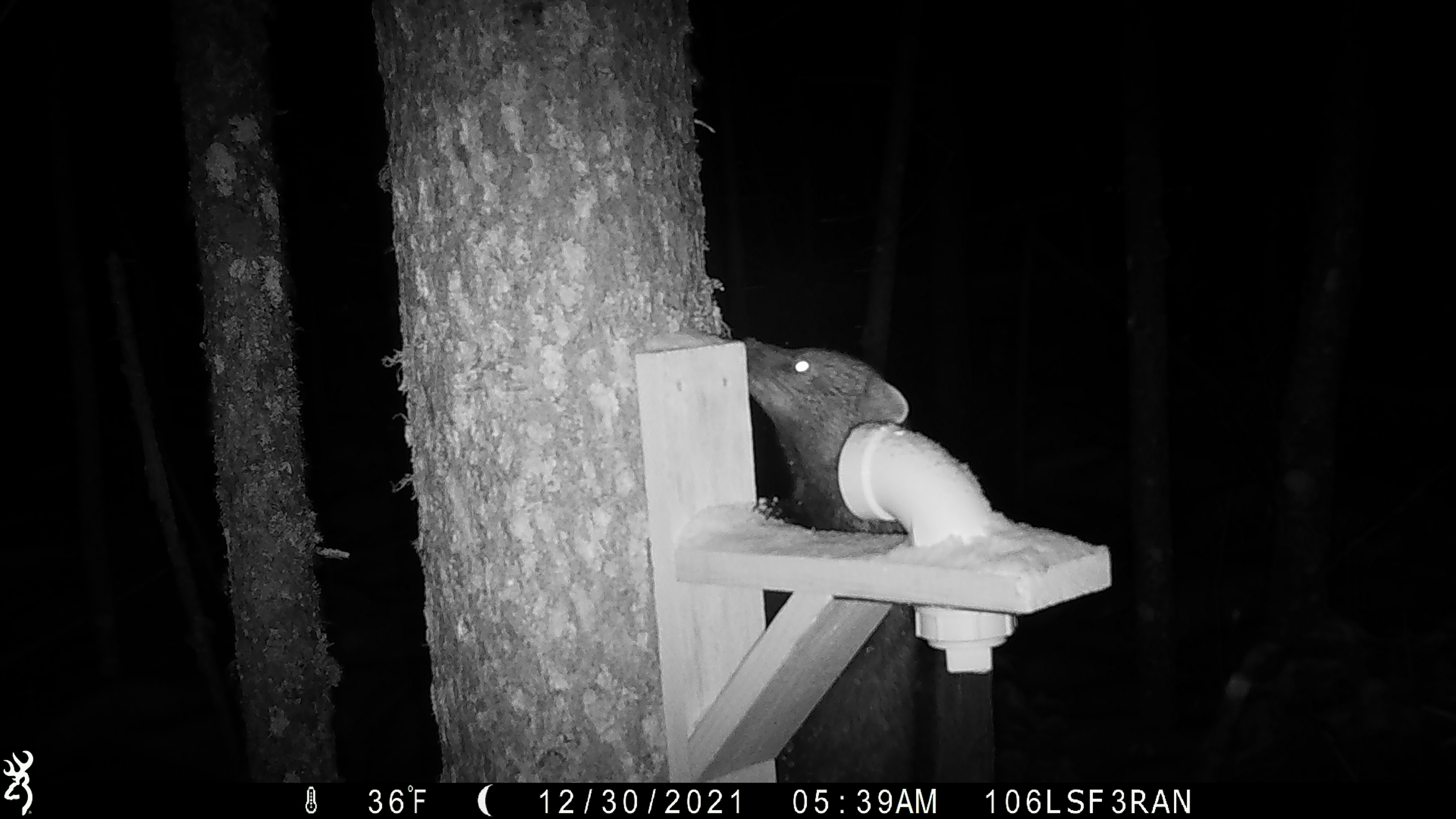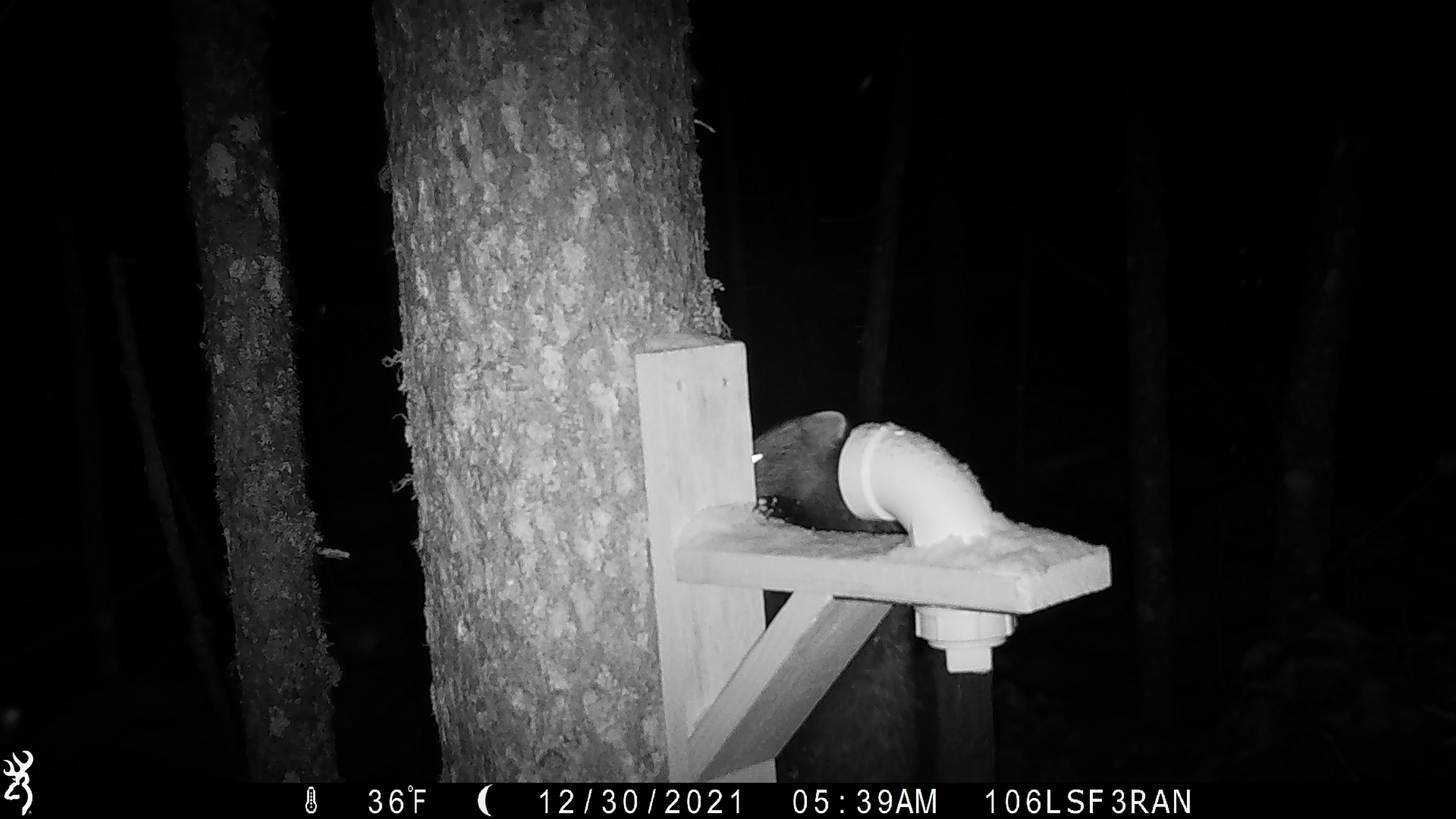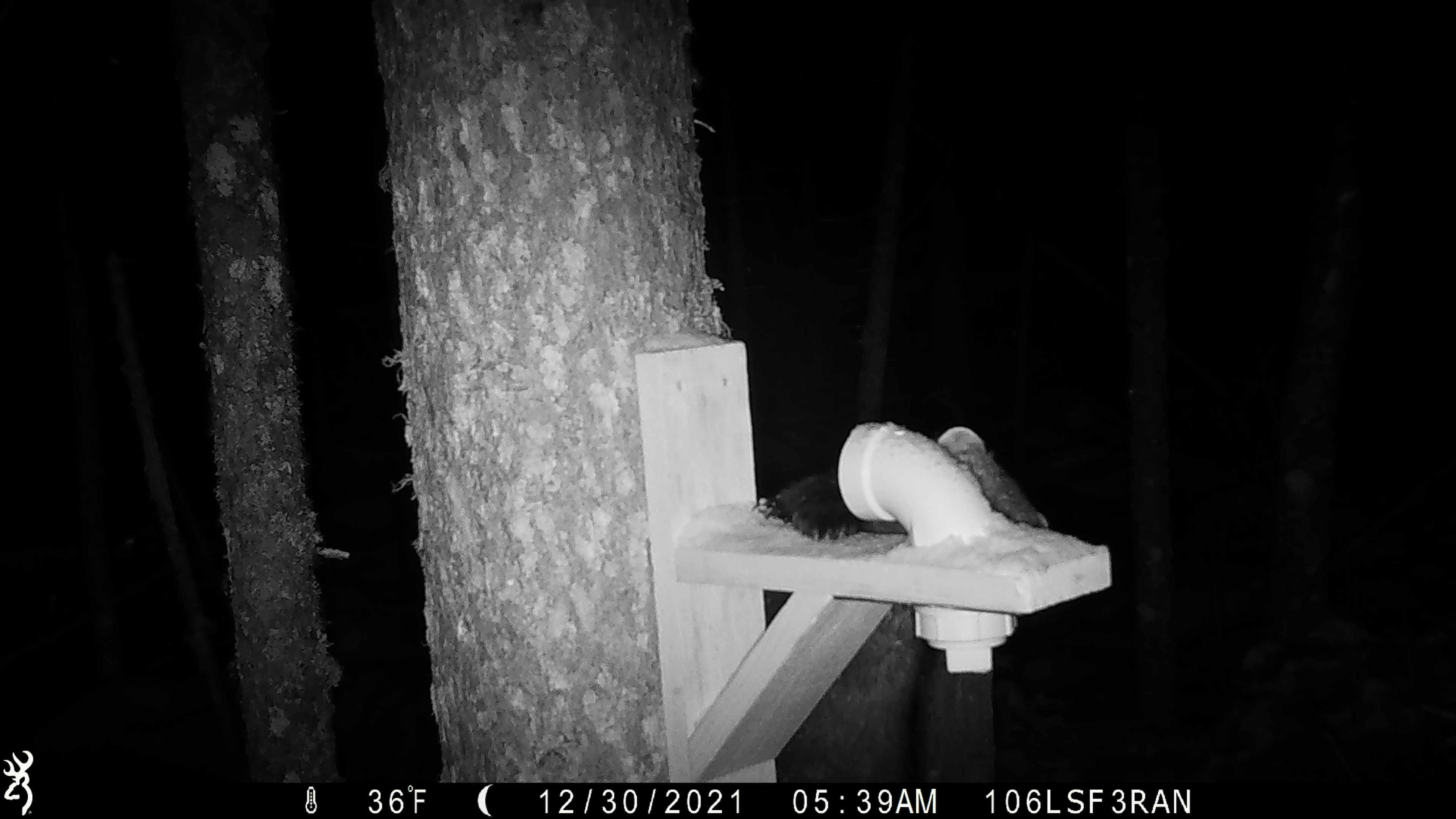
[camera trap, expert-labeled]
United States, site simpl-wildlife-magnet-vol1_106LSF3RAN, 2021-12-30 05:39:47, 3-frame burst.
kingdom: Animalia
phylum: Chordata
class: Mammalia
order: Carnivora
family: Mustelidae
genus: Pekania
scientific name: Pekania pennanti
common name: fisher